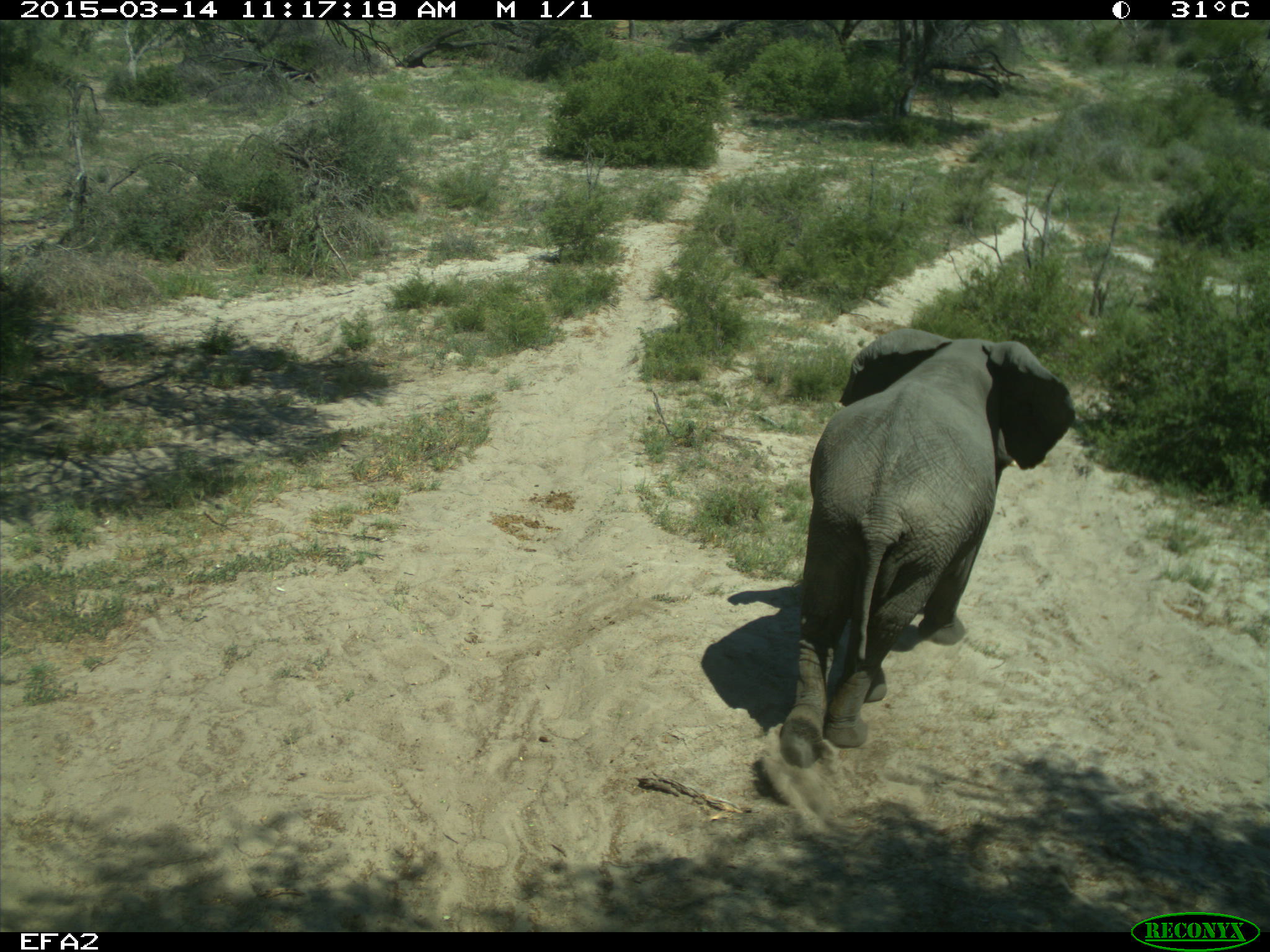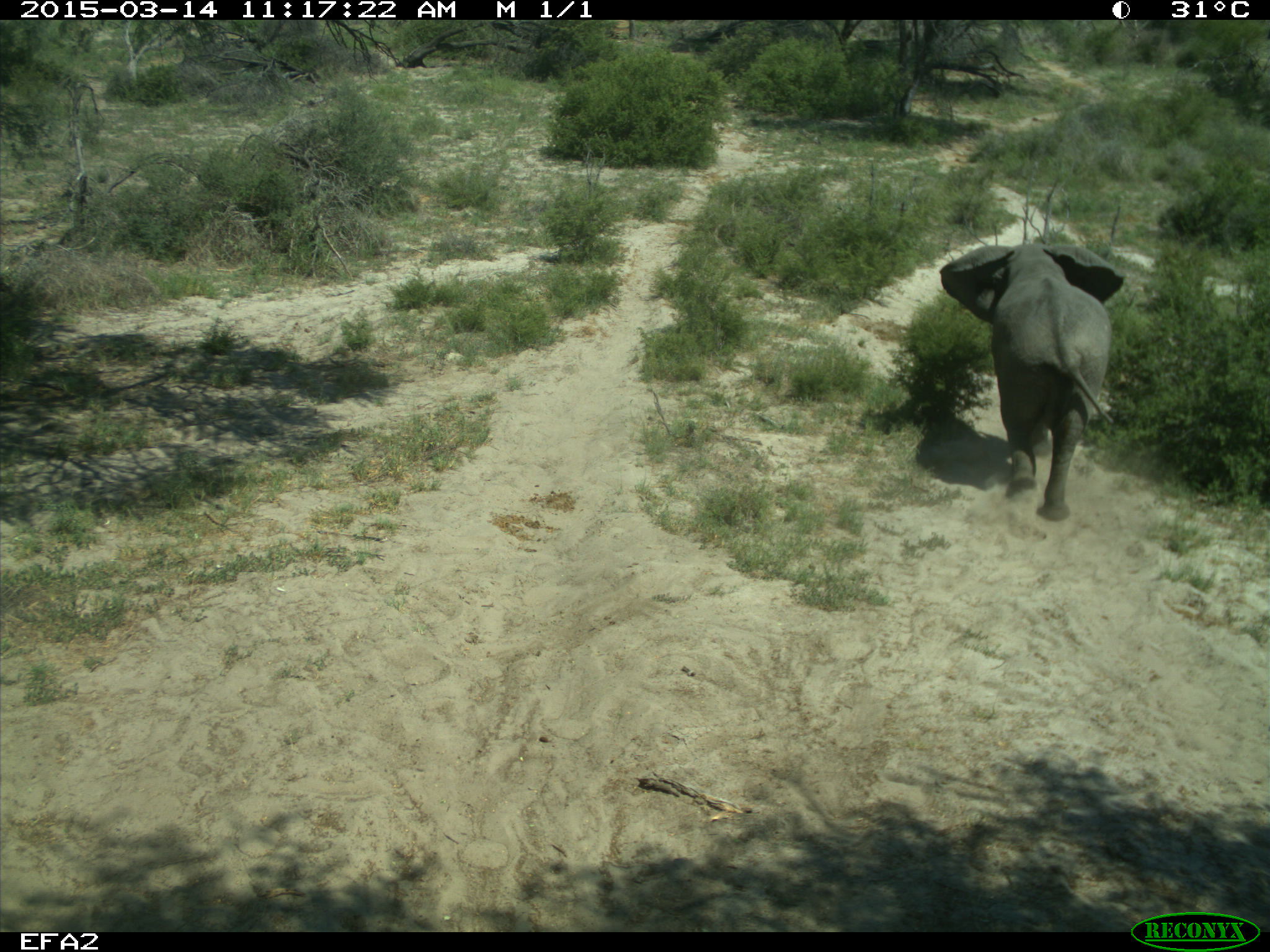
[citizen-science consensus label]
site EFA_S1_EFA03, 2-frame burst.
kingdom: Animalia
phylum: Chordata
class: Mammalia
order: Proboscidea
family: Elephantidae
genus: Loxodonta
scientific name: Loxodonta africana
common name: african bush elephant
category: elephant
Elephant (african bush elephant) (Loxodonta africana), count 1. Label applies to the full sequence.